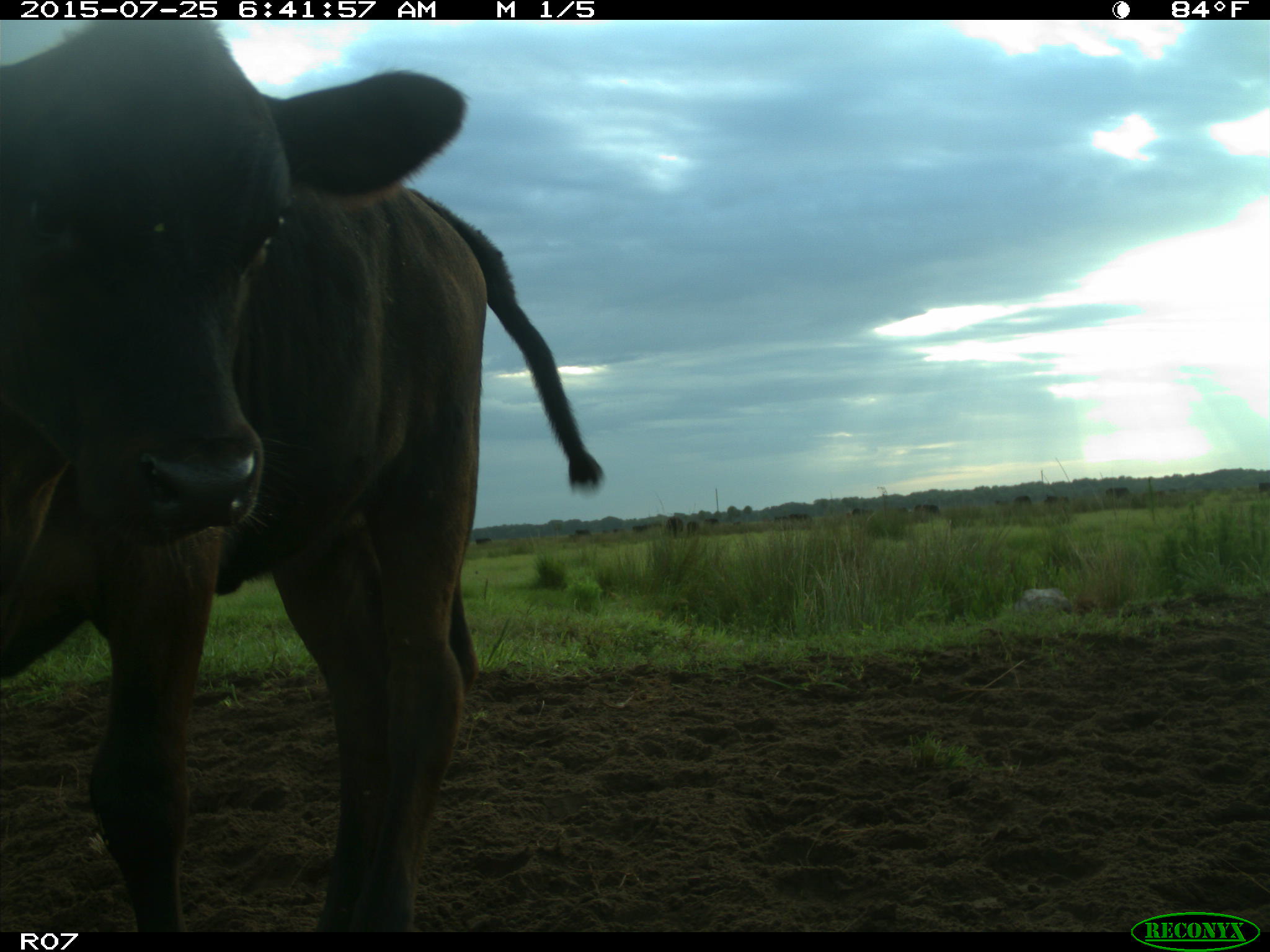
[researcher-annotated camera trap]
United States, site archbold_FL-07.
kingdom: Animalia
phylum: Chordata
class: Mammalia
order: Artiodactyla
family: Bovidae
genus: Bos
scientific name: Bos taurus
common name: domestic cow